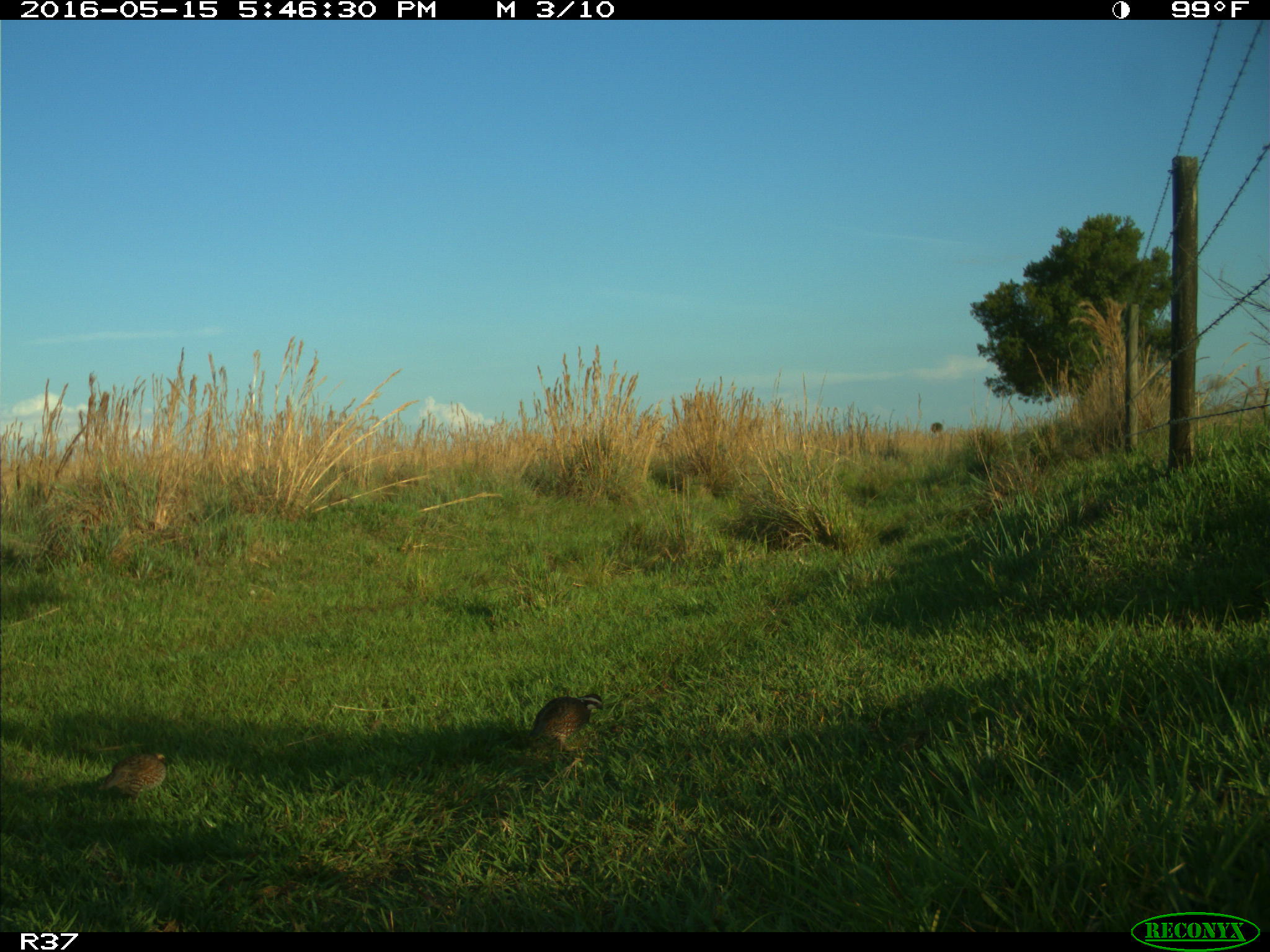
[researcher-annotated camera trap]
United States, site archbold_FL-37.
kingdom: Animalia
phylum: Chordata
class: Aves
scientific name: Aves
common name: birds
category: unidentified bird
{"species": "unidentified bird (birds) (Aves)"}